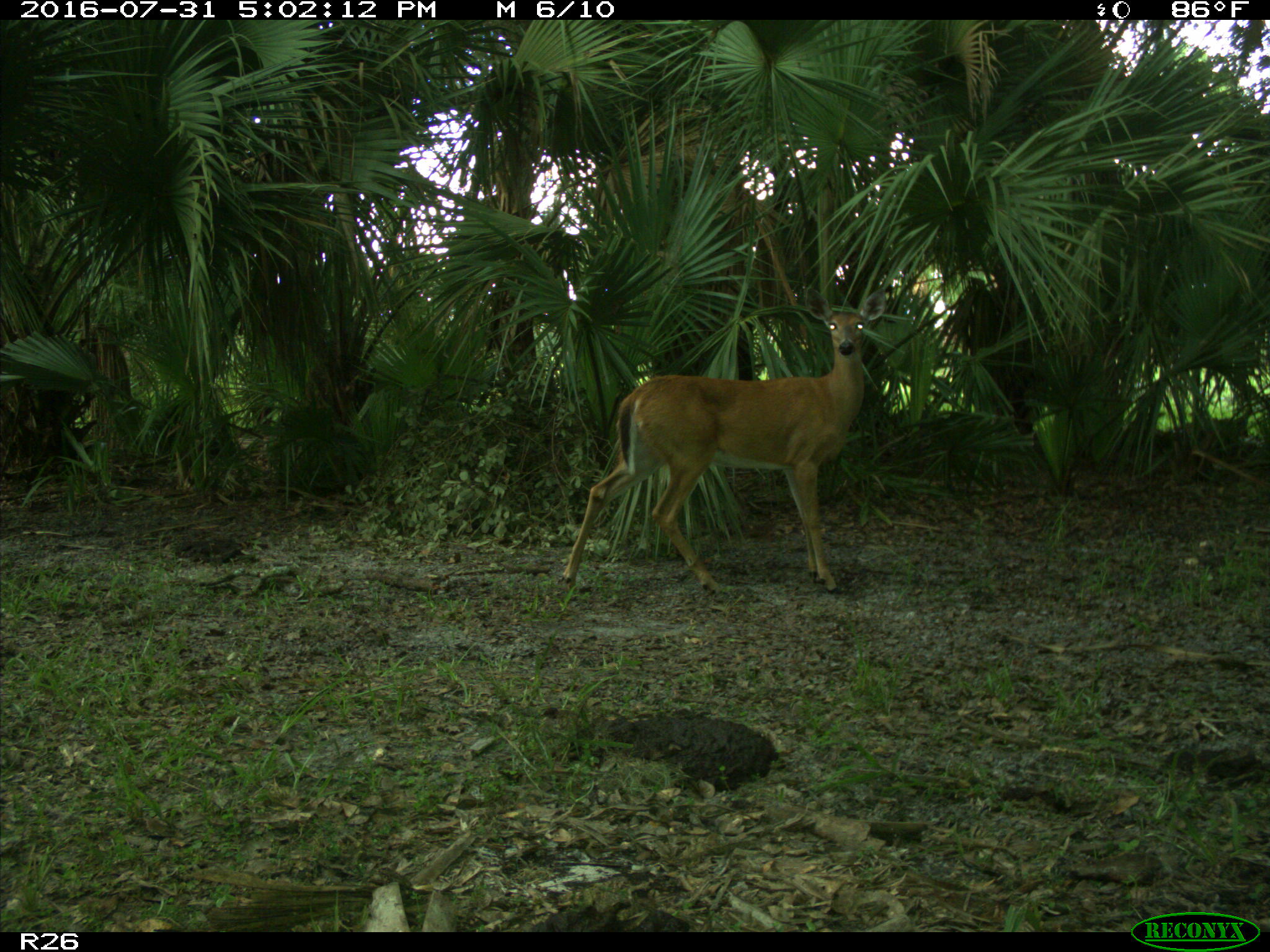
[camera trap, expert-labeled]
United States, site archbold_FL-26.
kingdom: Animalia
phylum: Chordata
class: Mammalia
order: Artiodactyla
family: Cervidae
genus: Odocoileus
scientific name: Odocoileus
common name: deer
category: unidentified deer